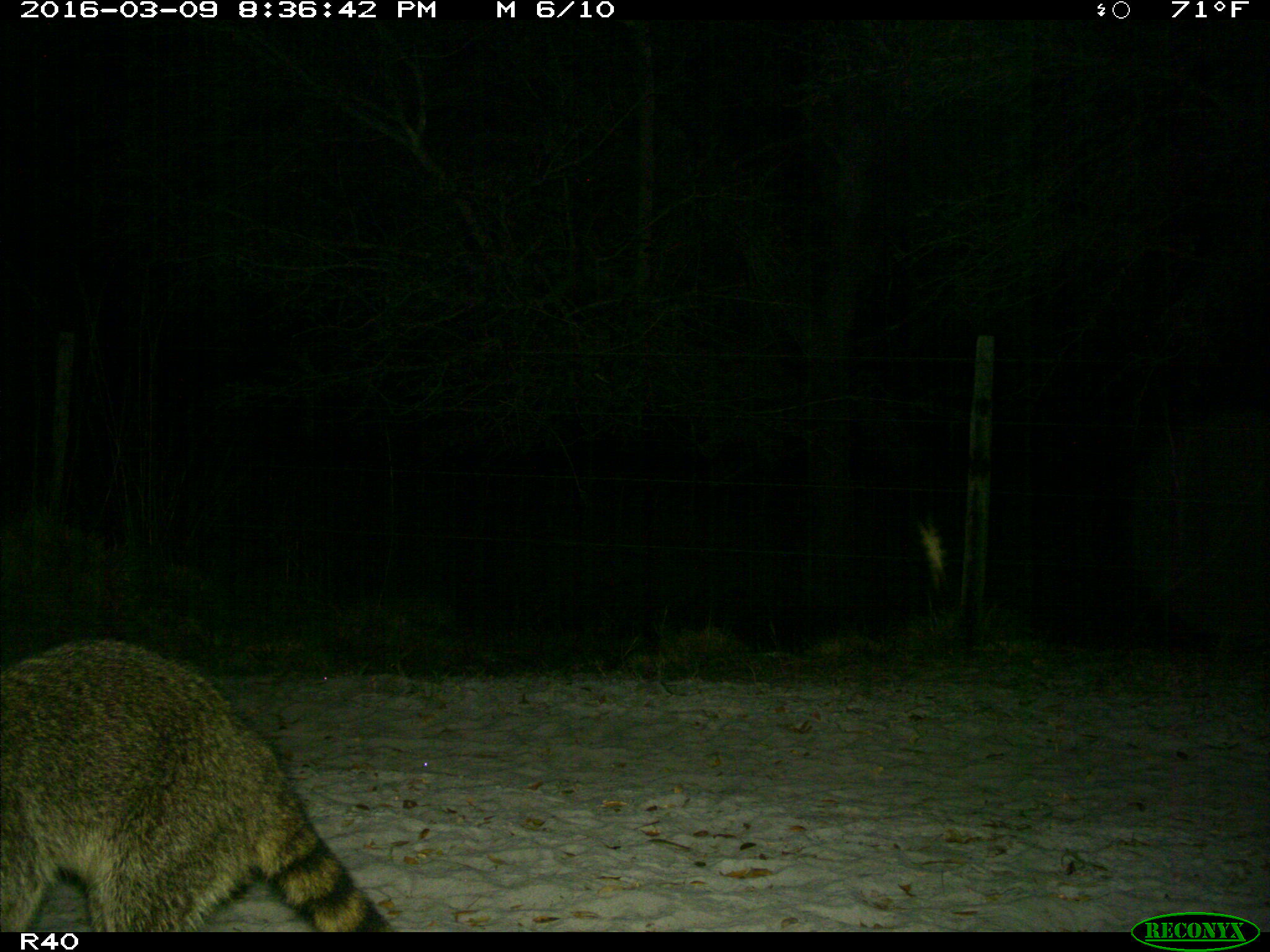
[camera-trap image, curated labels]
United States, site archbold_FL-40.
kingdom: Animalia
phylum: Chordata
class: Mammalia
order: Carnivora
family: Procyonidae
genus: Procyon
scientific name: Procyon lotor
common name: common raccoon